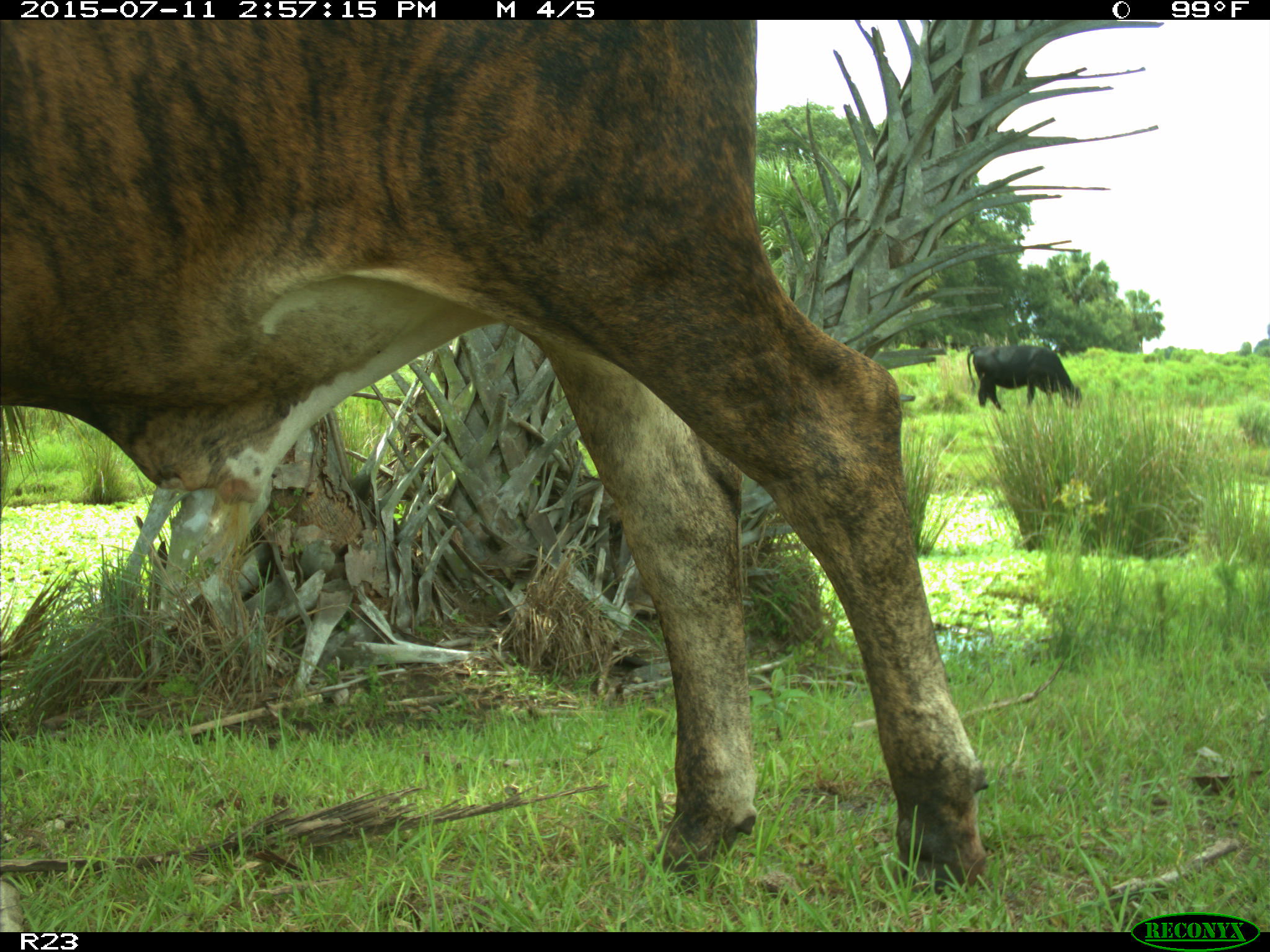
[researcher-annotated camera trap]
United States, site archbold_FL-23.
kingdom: Animalia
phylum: Chordata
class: Mammalia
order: Artiodactyla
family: Bovidae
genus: Bos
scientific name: Bos taurus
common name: domestic cow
Bos taurus (domestic cow).